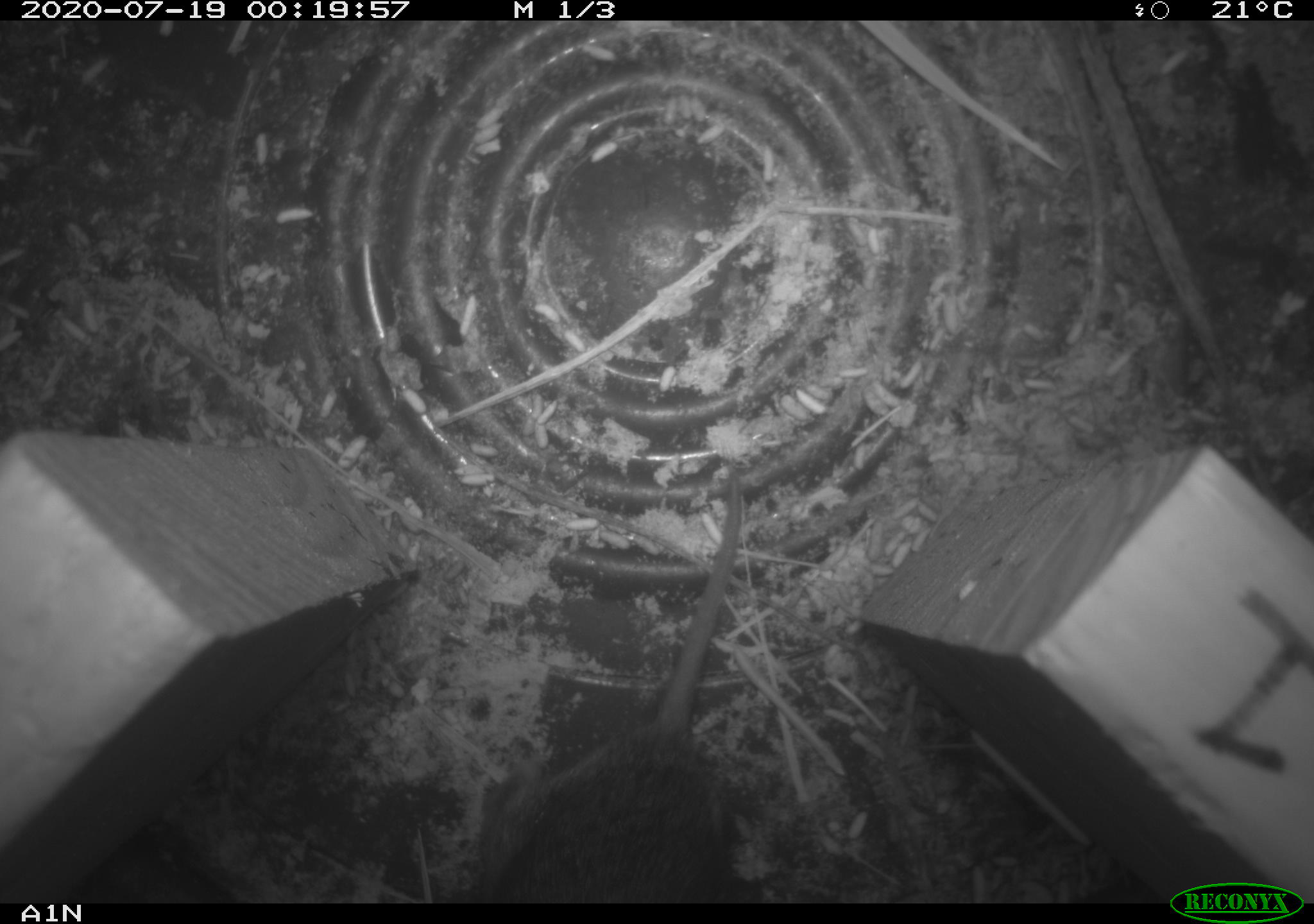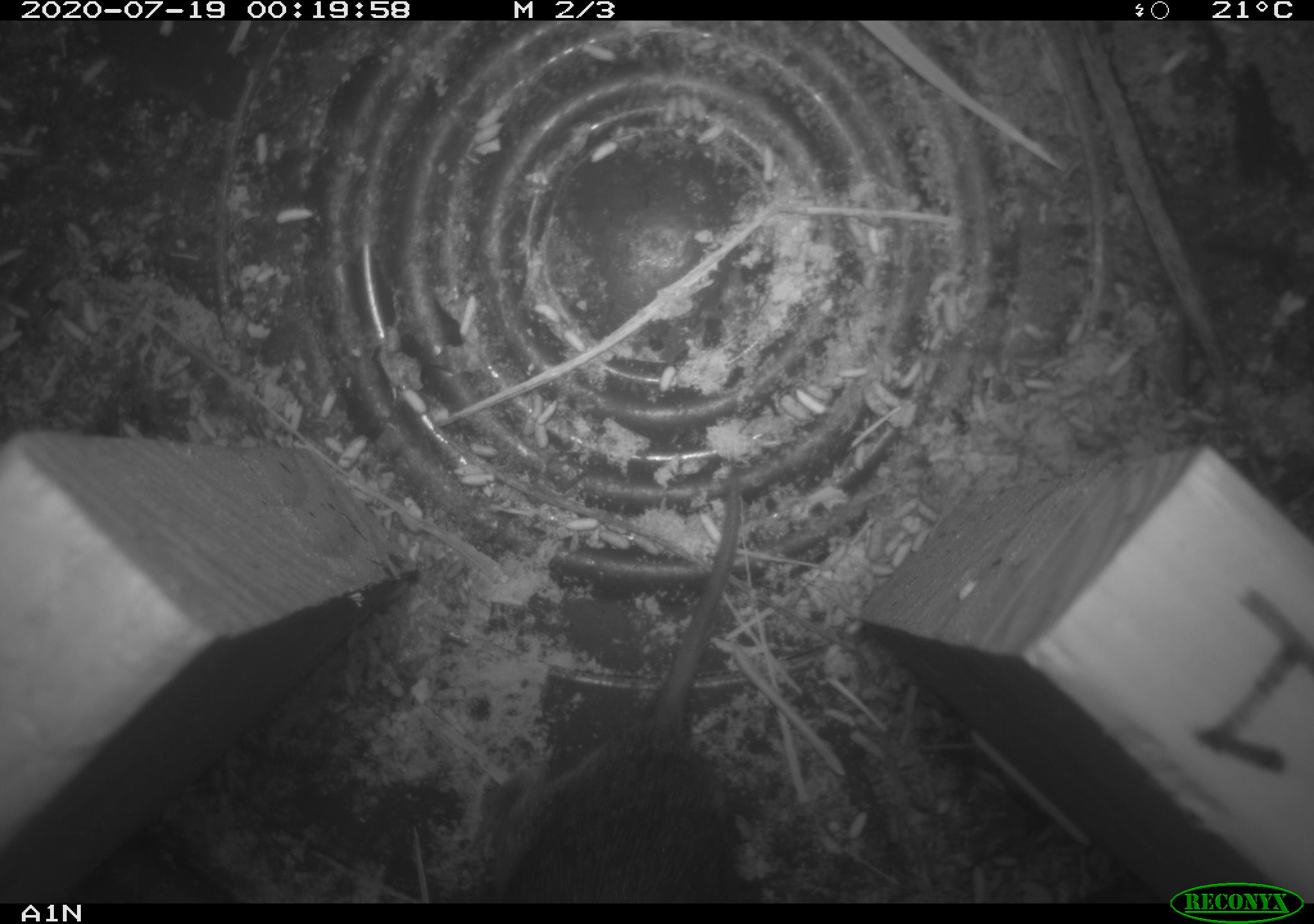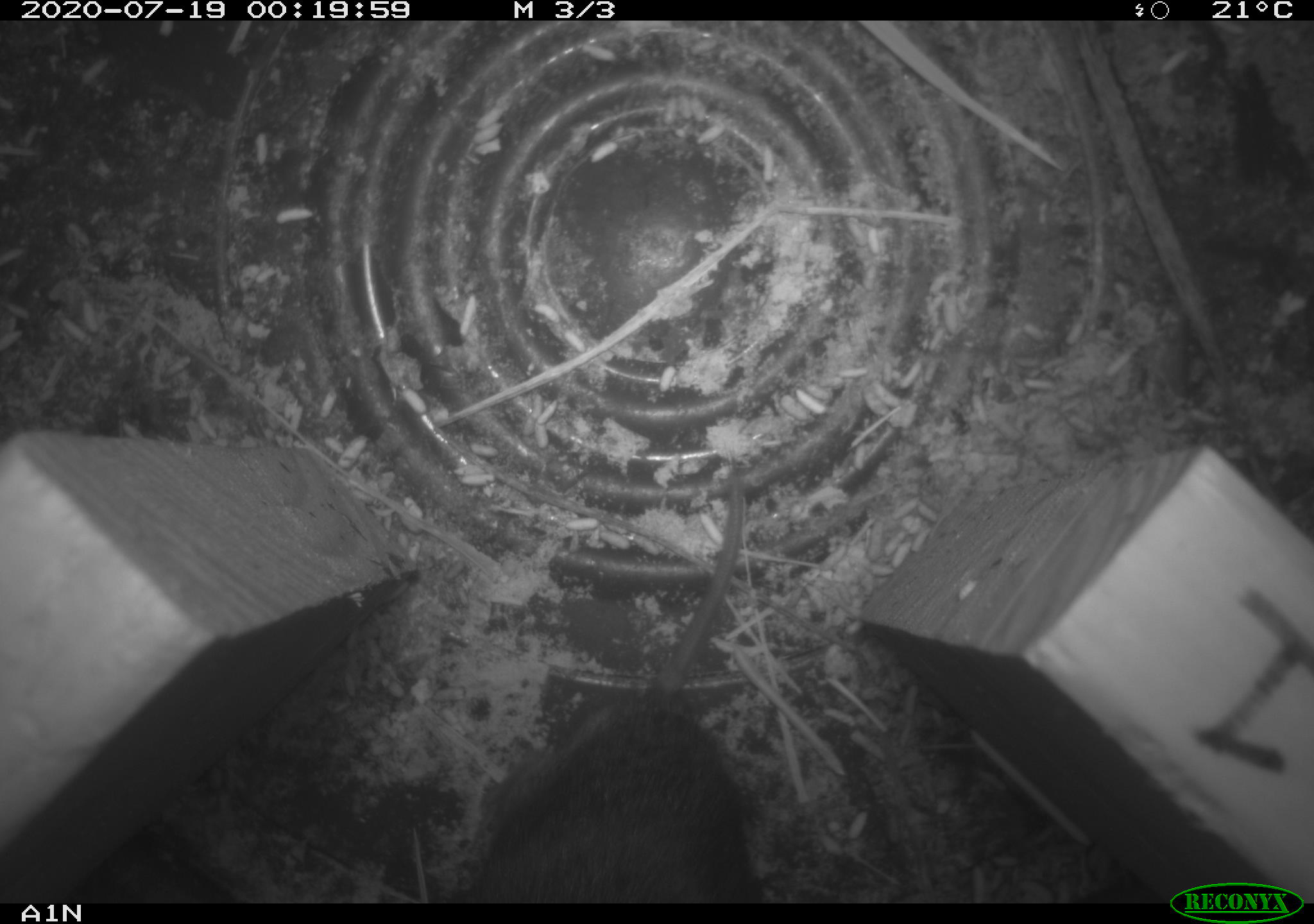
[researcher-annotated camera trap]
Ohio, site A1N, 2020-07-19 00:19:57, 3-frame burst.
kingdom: Animalia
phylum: Chordata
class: Mammalia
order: Rodentia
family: Cricetidae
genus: Microtus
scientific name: Microtus pennsylvanicus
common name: meadow vole